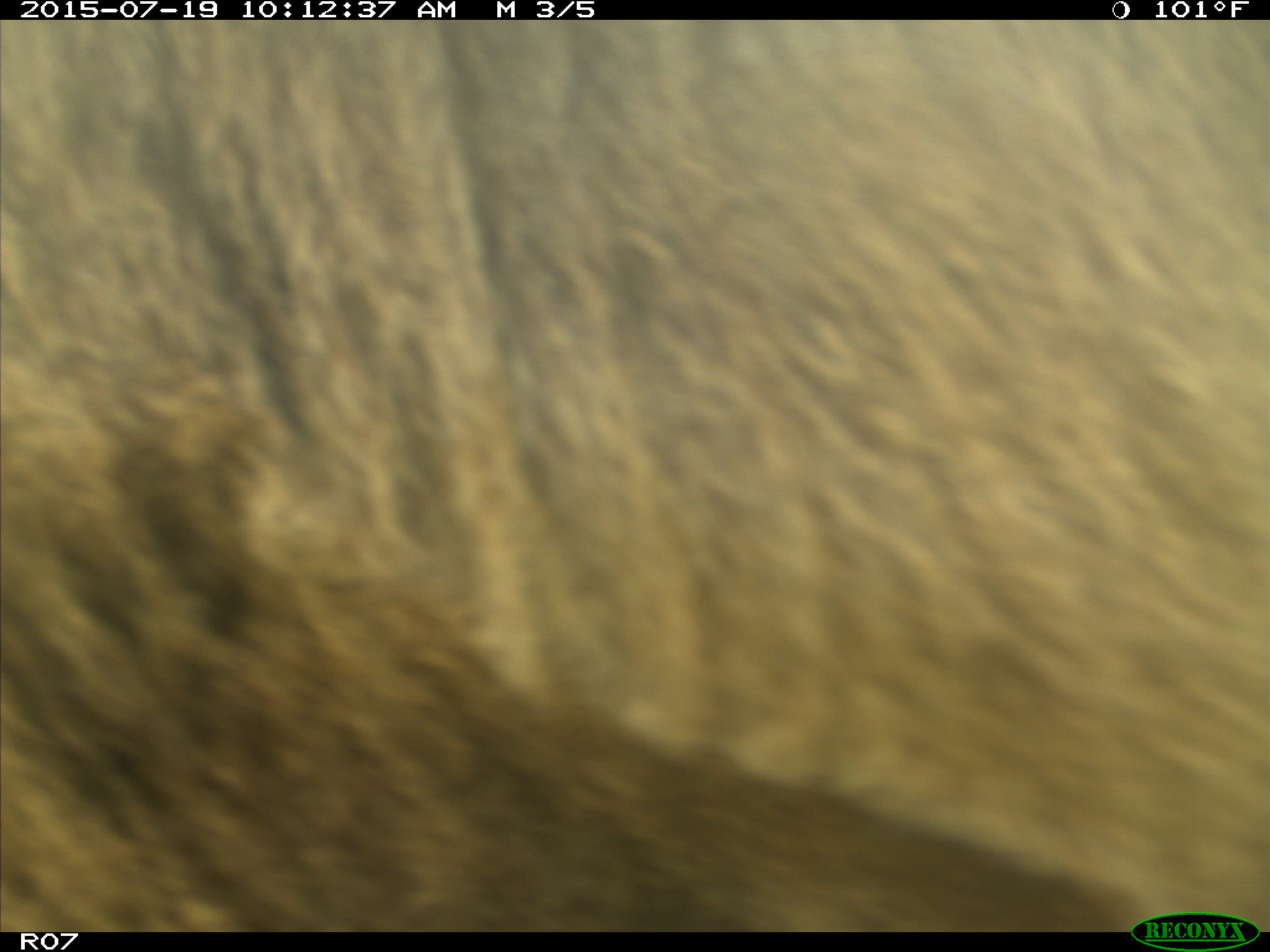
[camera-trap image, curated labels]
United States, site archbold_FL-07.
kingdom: Animalia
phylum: Chordata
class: Mammalia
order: Artiodactyla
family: Bovidae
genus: Bos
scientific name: Bos taurus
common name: domestic cow